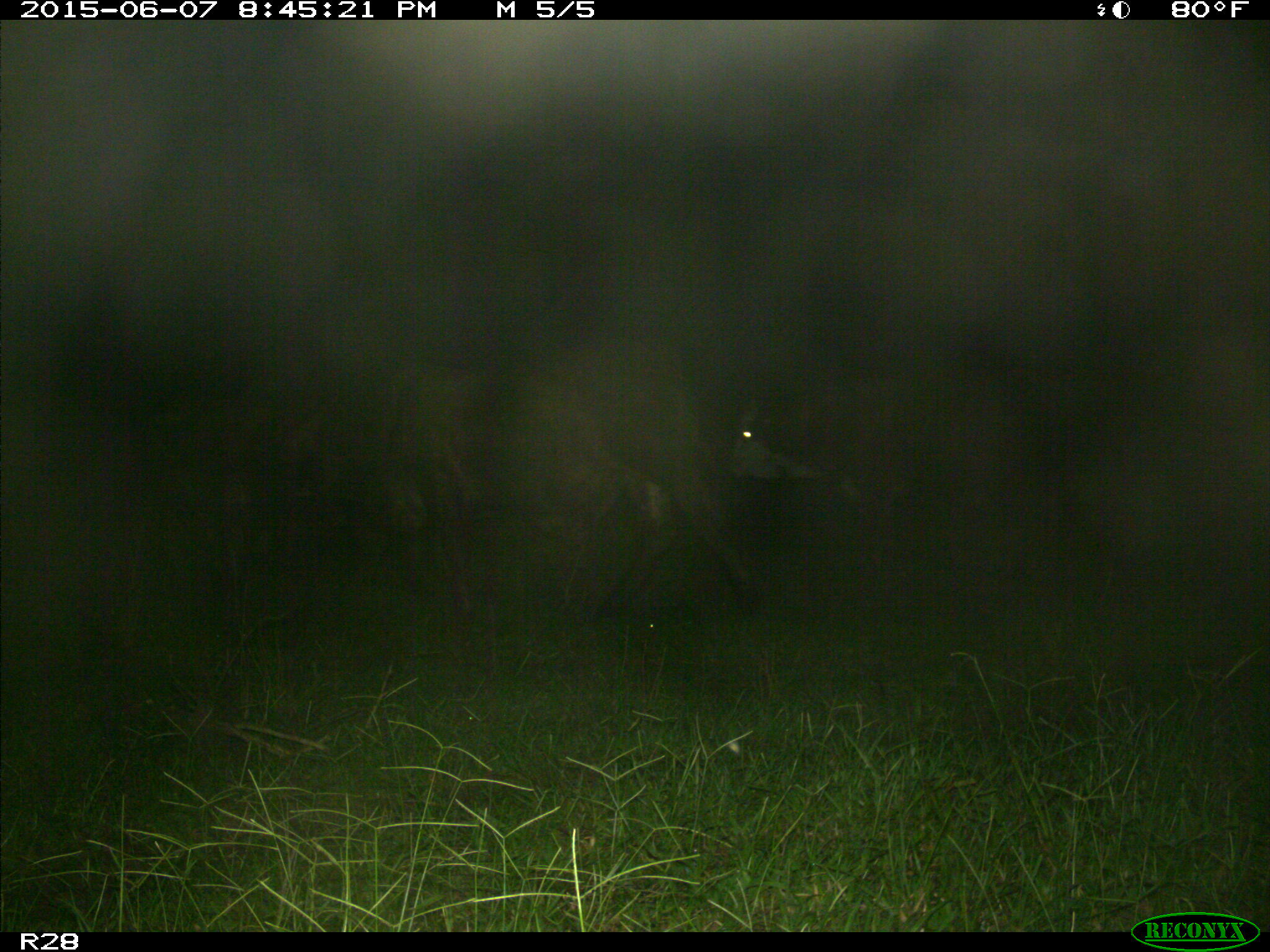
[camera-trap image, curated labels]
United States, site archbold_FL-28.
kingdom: Animalia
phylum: Chordata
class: Mammalia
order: Artiodactyla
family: Bovidae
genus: Bos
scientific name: Bos taurus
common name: domestic cow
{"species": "Bos taurus (domestic cow)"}